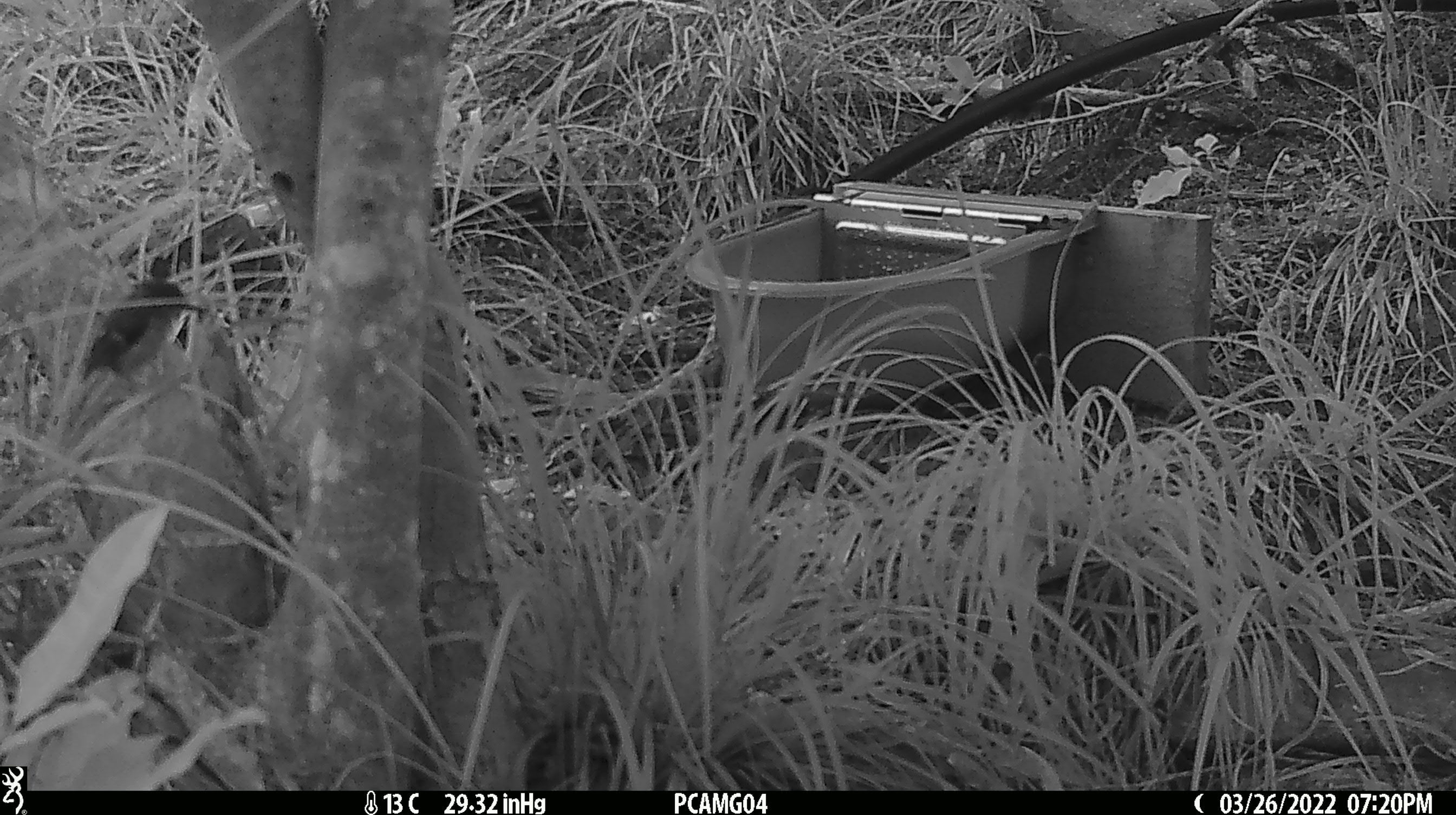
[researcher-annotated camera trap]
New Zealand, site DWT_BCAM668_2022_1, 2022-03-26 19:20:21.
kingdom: Animalia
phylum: Chordata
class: Aves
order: Passeriformes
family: Acanthisittidae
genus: Acanthisitta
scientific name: Acanthisitta chloris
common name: rifleman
Rifleman (Acanthisitta chloris).